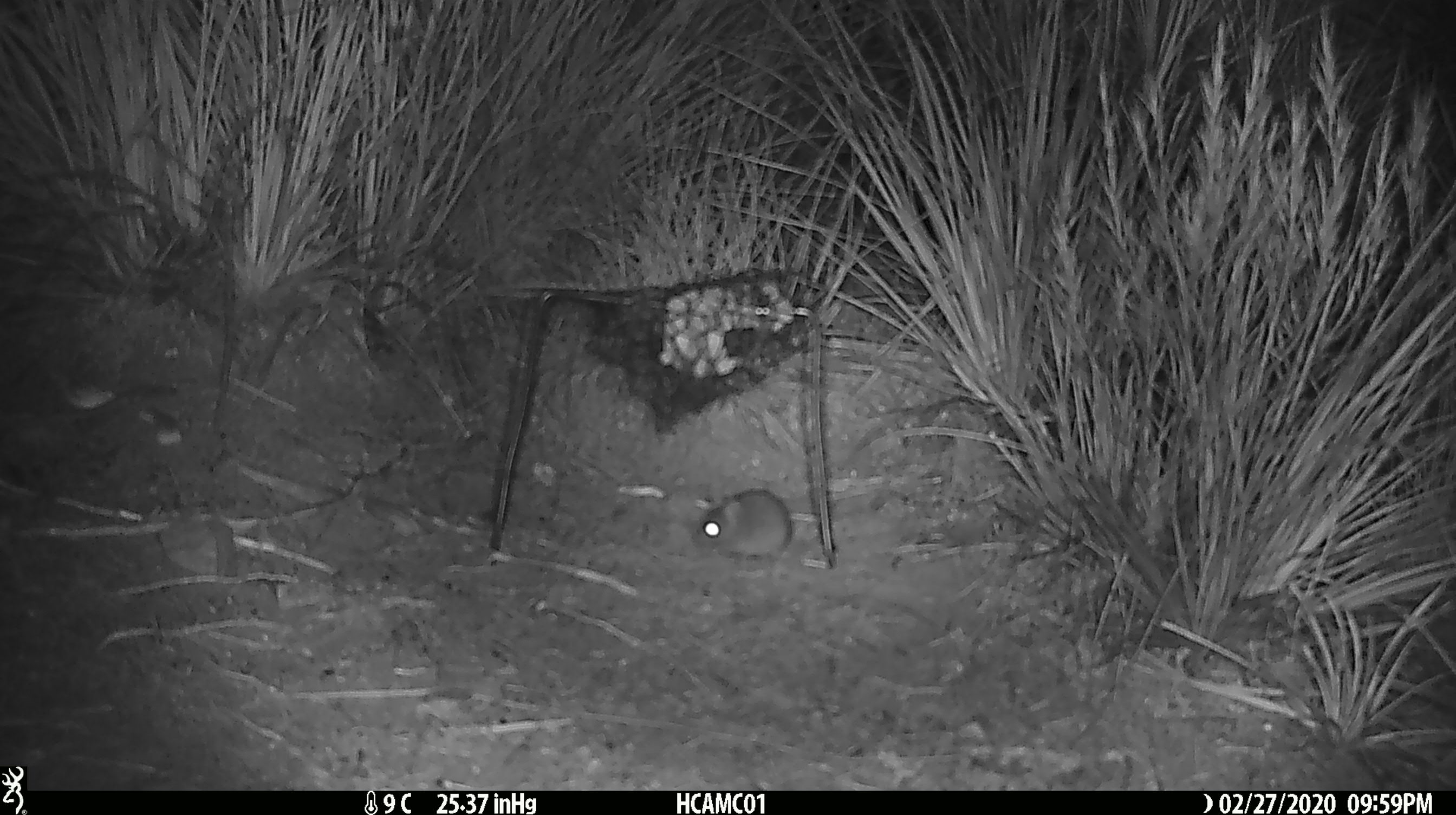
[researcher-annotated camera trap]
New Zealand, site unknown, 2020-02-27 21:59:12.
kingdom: Animalia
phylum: Chordata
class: Mammalia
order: Rodentia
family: Muridae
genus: Mus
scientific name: Mus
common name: mouse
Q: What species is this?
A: Mouse (Mus).